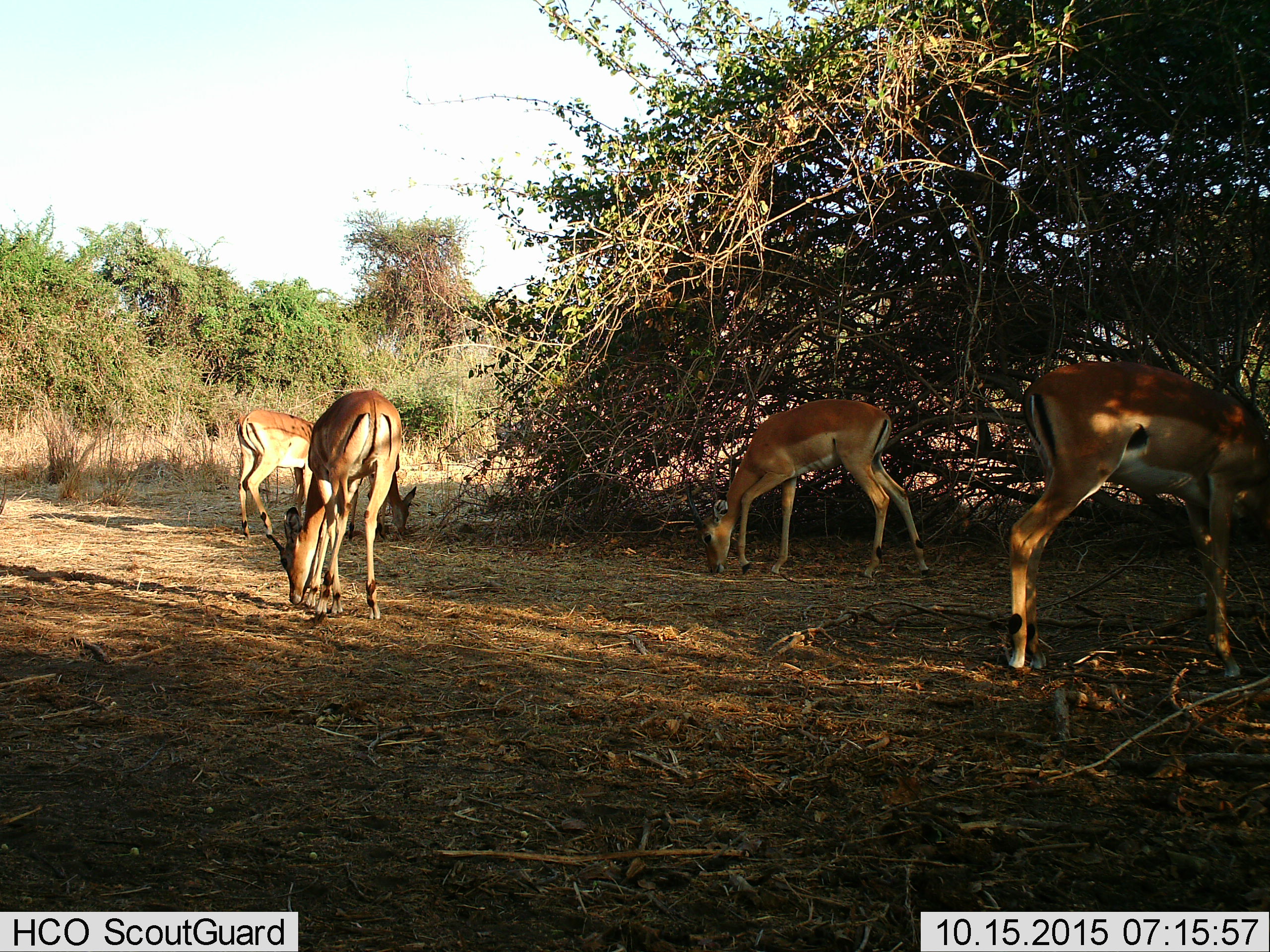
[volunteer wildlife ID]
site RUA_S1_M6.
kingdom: Animalia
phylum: Chordata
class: Mammalia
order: Artiodactyla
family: Bovidae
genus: Aepyceros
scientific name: Aepyceros melampus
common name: impala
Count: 5.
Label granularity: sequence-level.